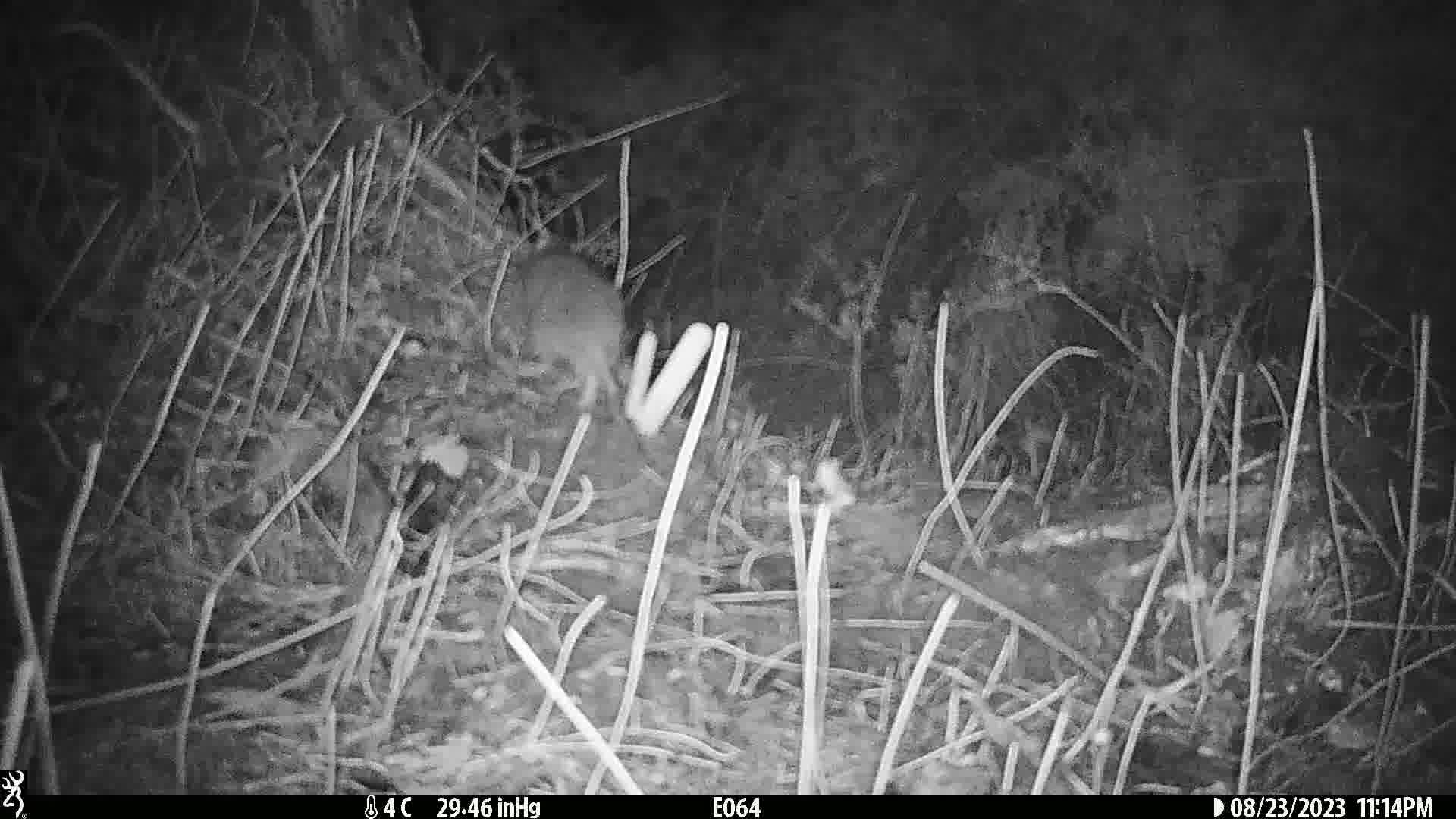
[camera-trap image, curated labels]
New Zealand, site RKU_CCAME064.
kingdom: Animalia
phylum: Chordata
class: Mammalia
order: Rodentia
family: Muridae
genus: Rattus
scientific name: Rattus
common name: rat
Rat (Rattus).